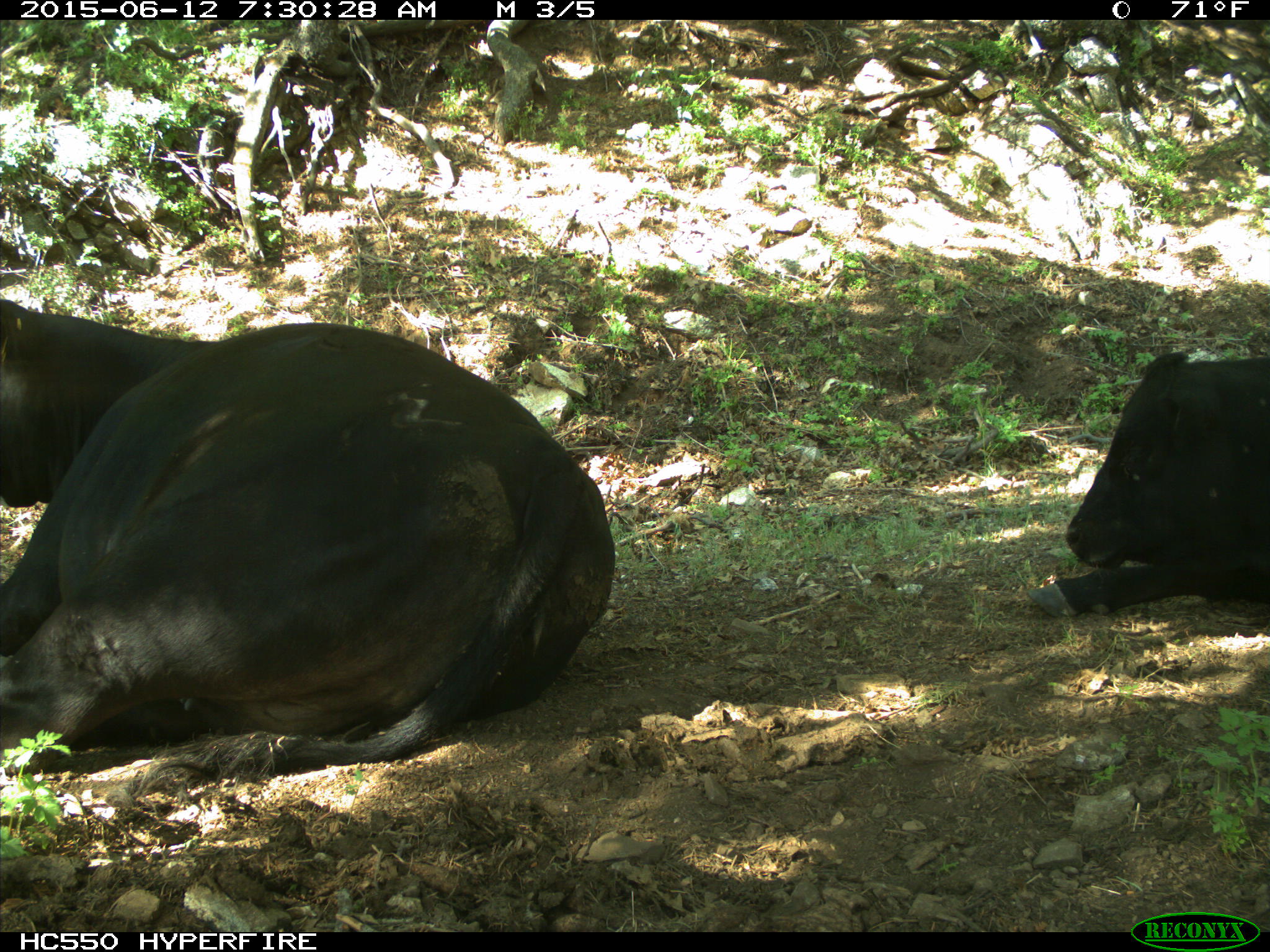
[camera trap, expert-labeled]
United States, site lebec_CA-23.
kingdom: Animalia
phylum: Chordata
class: Mammalia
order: Artiodactyla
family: Bovidae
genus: Bos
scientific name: Bos taurus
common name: domestic cow